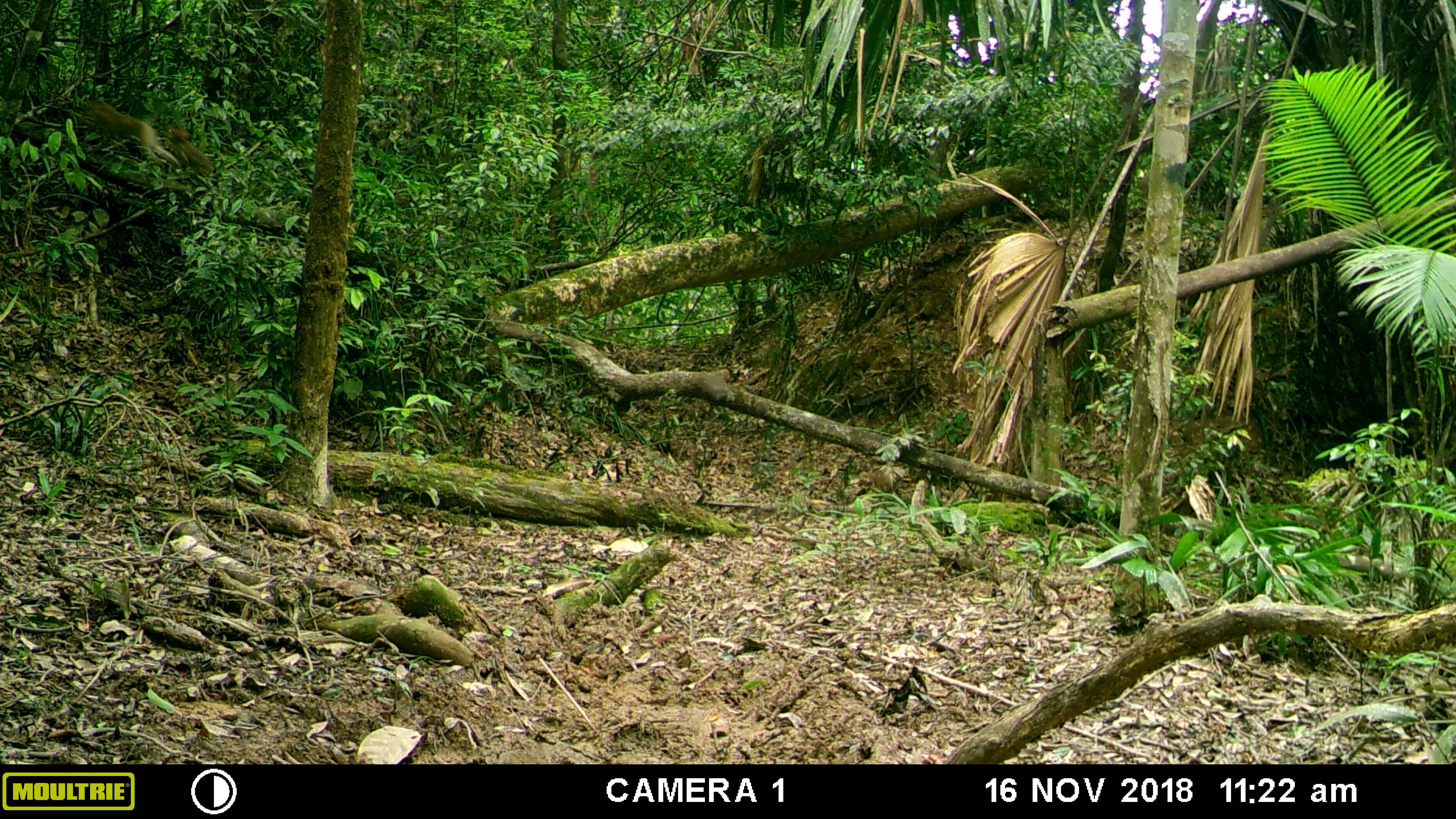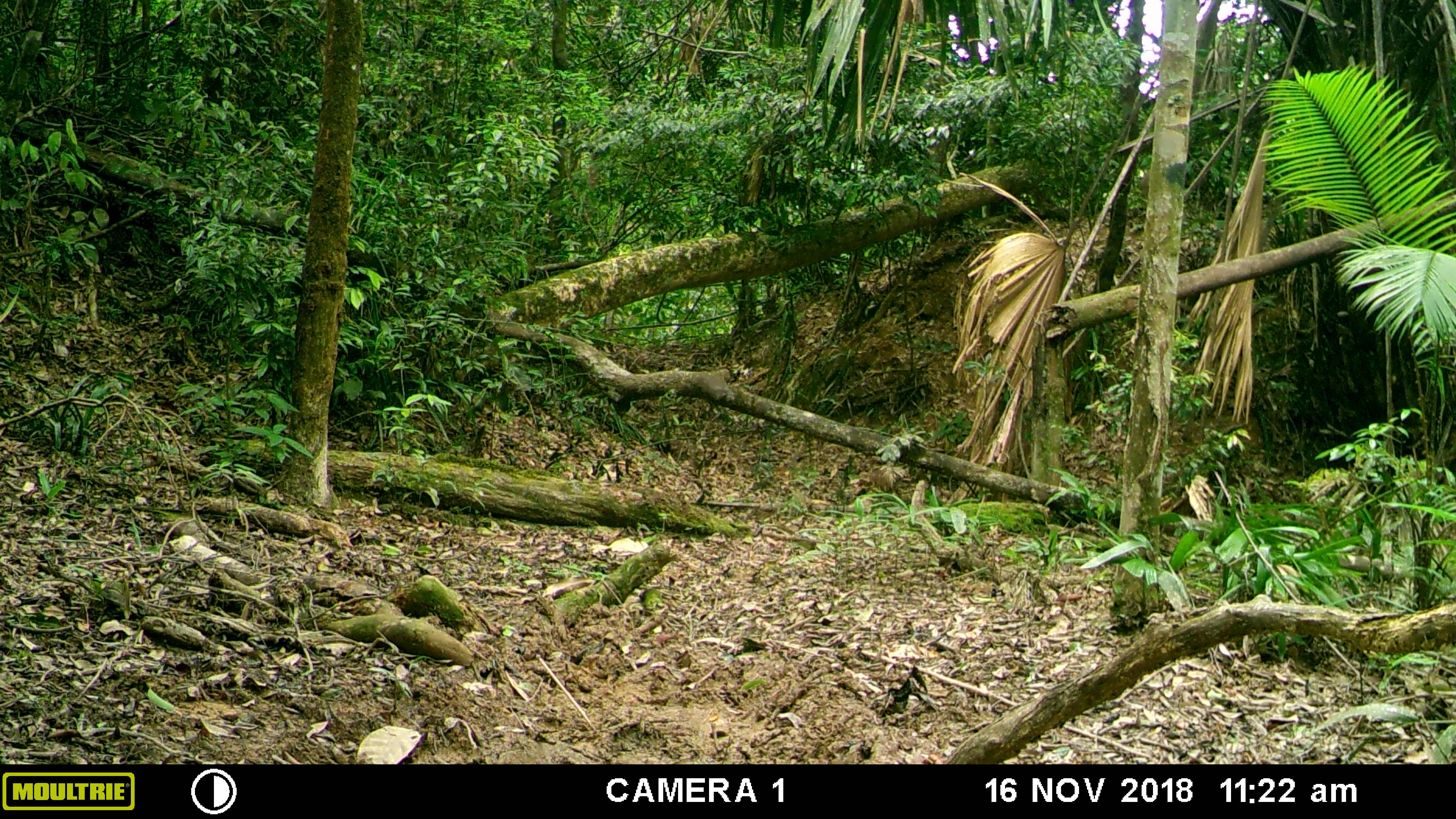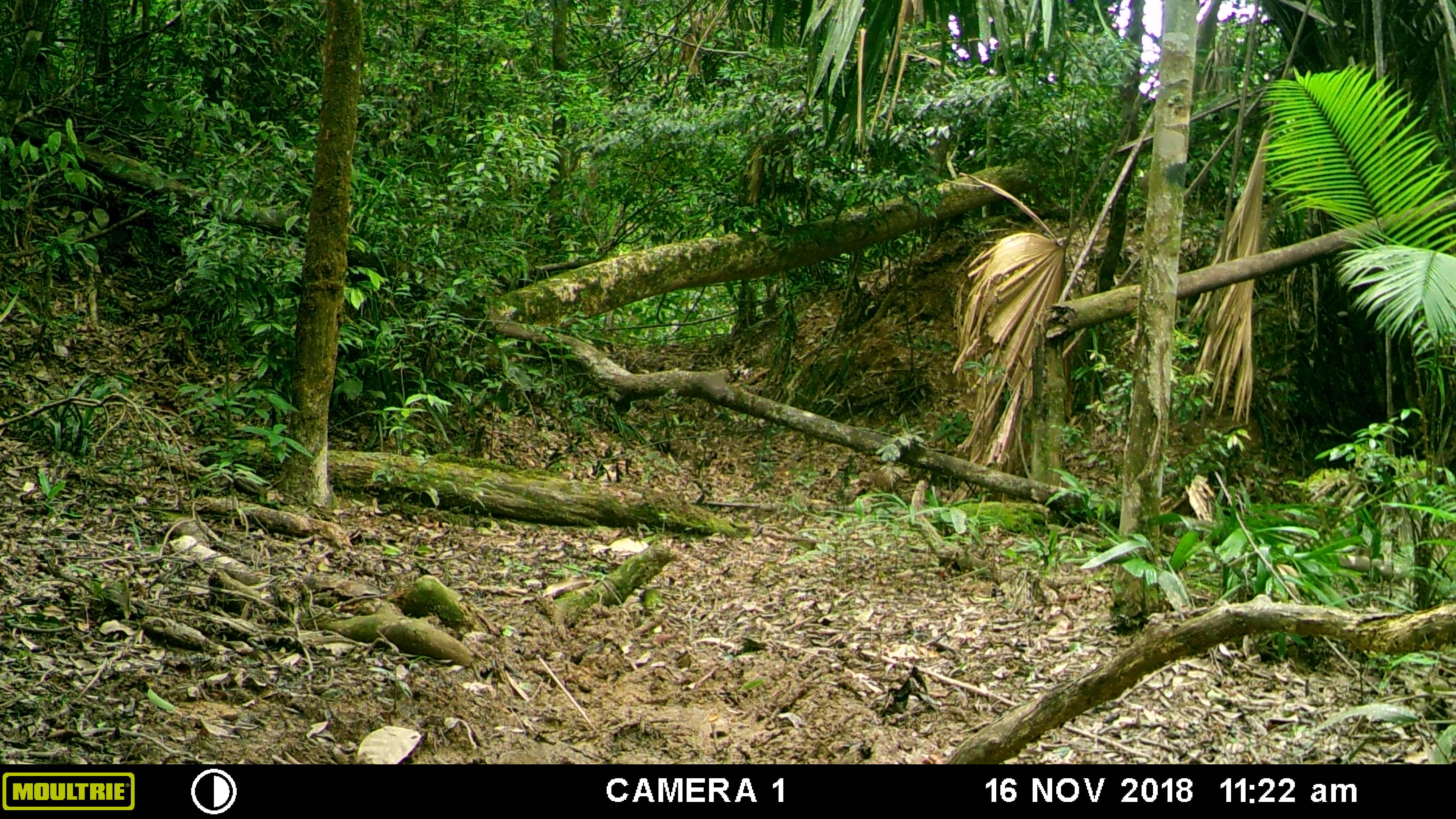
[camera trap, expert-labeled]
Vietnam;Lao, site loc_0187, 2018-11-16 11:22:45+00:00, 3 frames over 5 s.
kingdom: Animalia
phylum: Chordata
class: Mammalia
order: Primates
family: Cercopithecidae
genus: Macaca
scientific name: Macaca nemestrina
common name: pig-tailed macaque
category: pig tailed macaque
Pig tailed macaque (pig-tailed macaque) (Macaca nemestrina). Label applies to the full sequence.